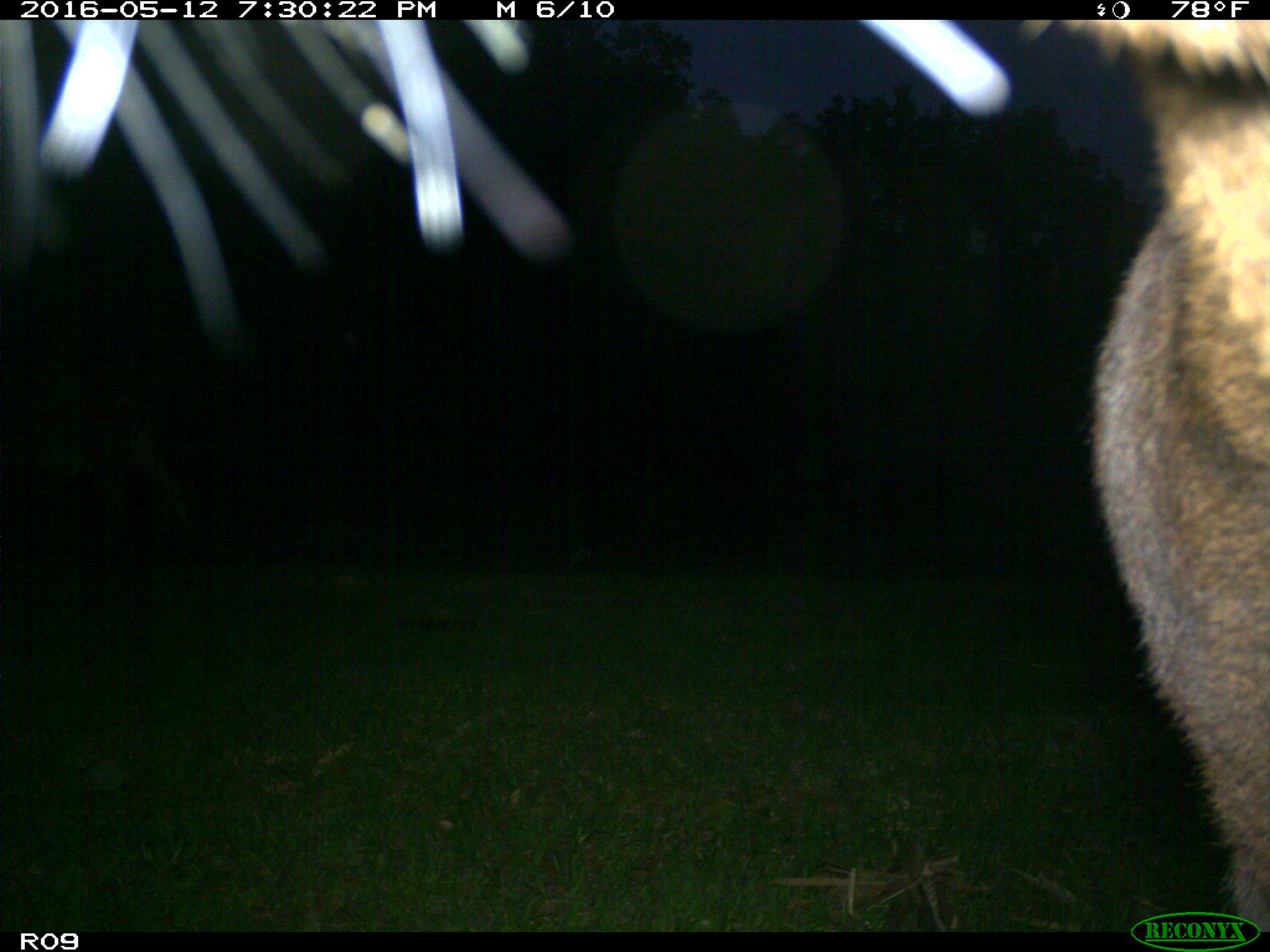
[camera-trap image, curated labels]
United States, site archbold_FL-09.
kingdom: Animalia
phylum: Chordata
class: Mammalia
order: Artiodactyla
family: Bovidae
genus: Bos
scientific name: Bos taurus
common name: domestic cow